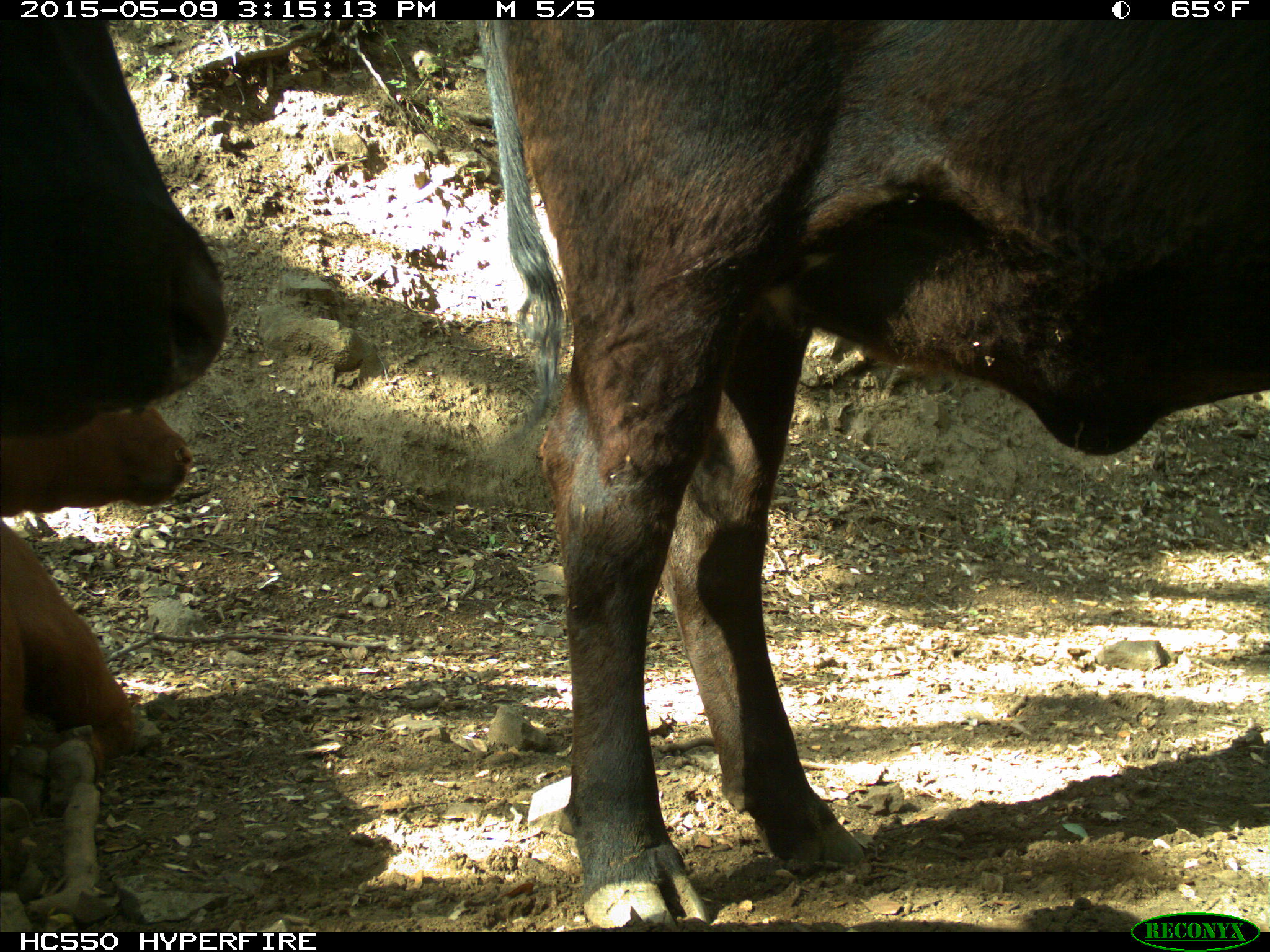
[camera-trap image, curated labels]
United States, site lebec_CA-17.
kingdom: Animalia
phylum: Chordata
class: Mammalia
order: Artiodactyla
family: Bovidae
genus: Bos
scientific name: Bos taurus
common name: domestic cow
Bos taurus (domestic cow).